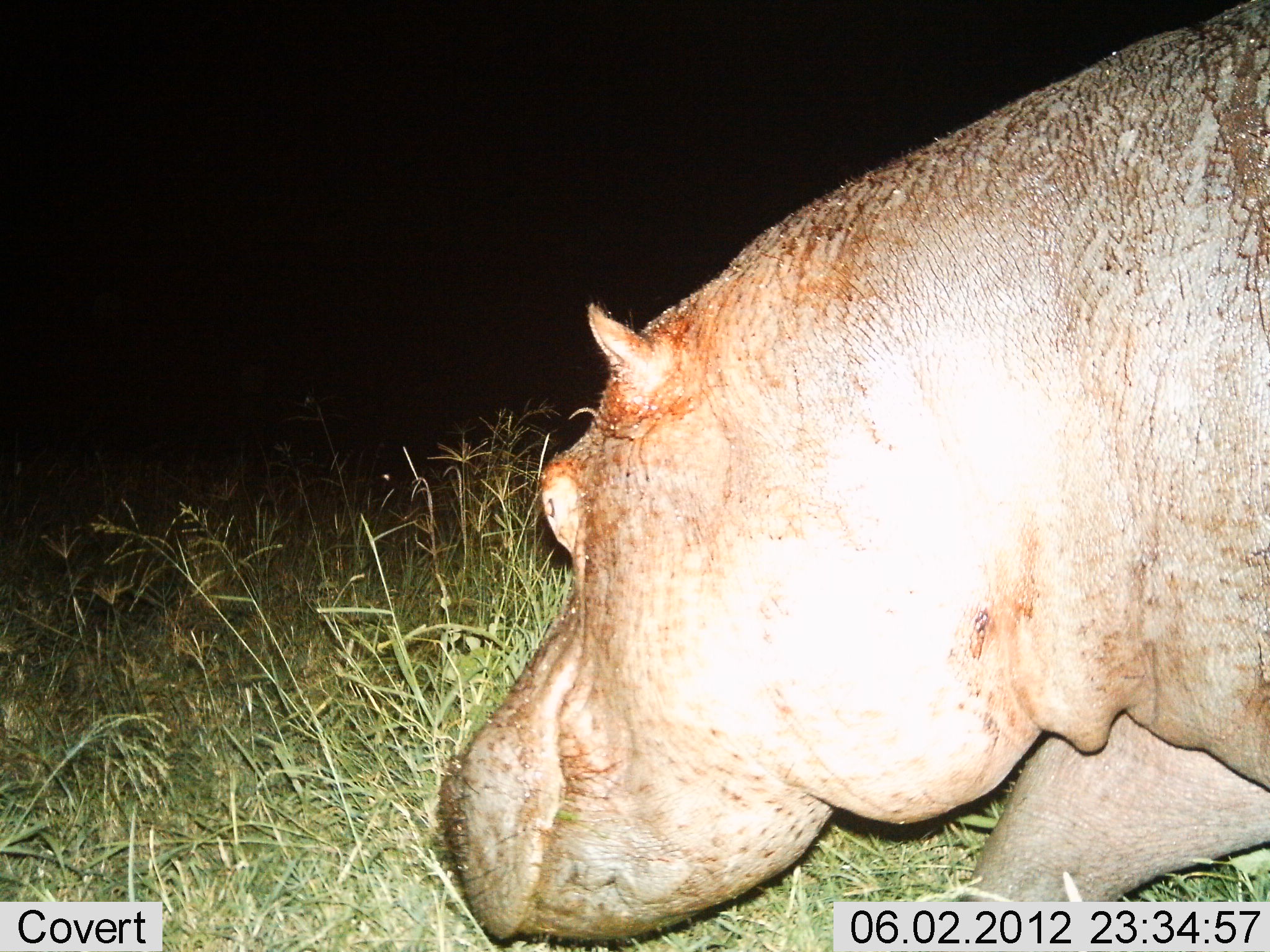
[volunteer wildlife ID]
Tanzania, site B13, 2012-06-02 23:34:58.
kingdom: Animalia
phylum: Chordata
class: Mammalia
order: Artiodactyla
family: Hippopotamidae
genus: Hippopotamus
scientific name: Hippopotamus amphibius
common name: hippopotamus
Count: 1.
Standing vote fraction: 20%.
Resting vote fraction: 0%.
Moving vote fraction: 60%.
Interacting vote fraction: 0%.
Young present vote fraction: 0%.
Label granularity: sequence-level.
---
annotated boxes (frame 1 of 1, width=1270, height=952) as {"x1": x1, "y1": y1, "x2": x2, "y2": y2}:
animal: {"x1": 438, "y1": 0, "x2": 1270, "y2": 949}